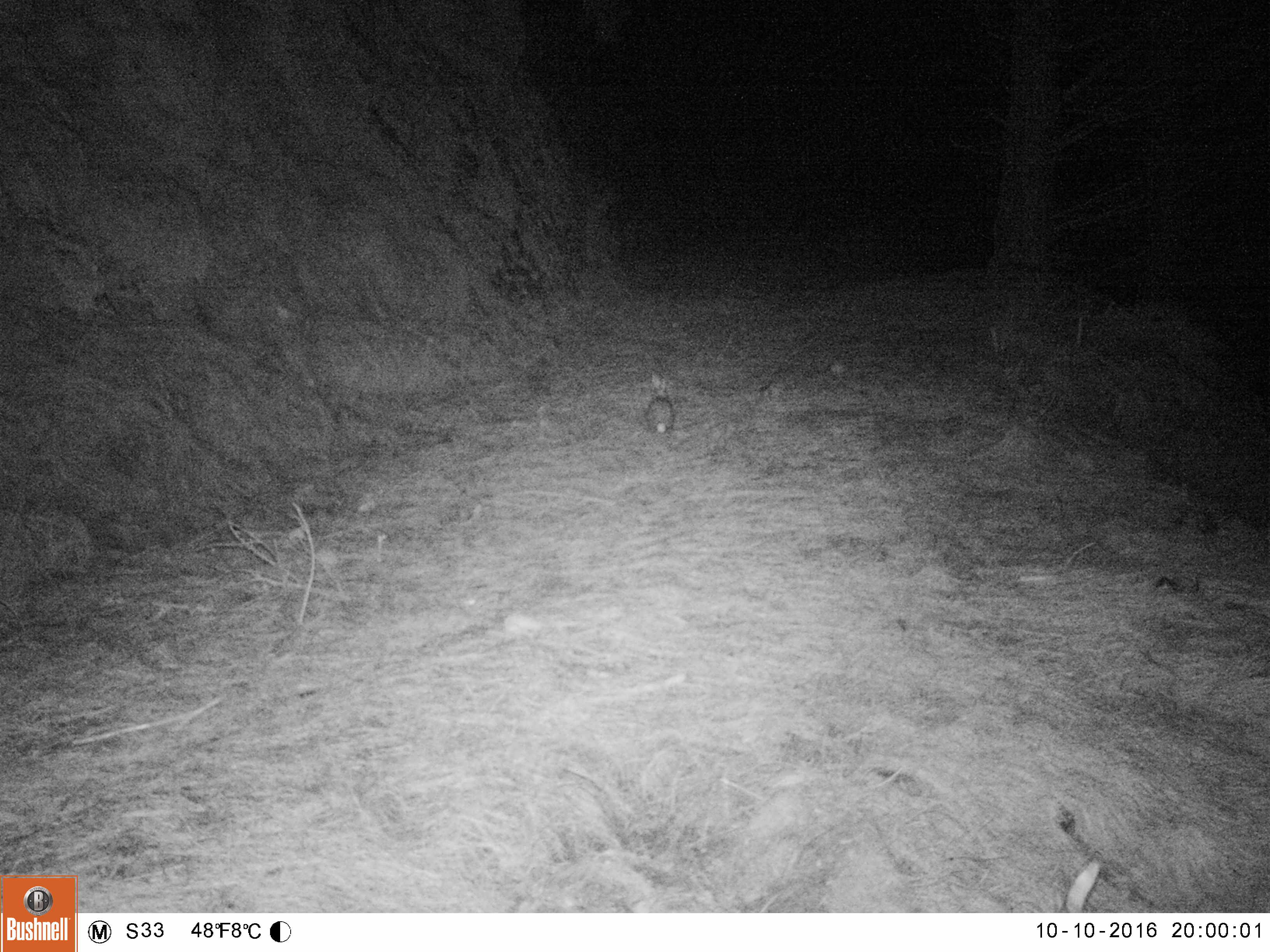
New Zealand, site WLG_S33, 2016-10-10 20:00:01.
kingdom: Animalia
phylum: Chordata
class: Mammalia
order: Lagomorpha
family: Leporidae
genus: Oryctolagus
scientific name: Oryctolagus cuniculus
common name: european rabbit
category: rabbit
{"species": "rabbit (european rabbit) (Oryctolagus cuniculus)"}